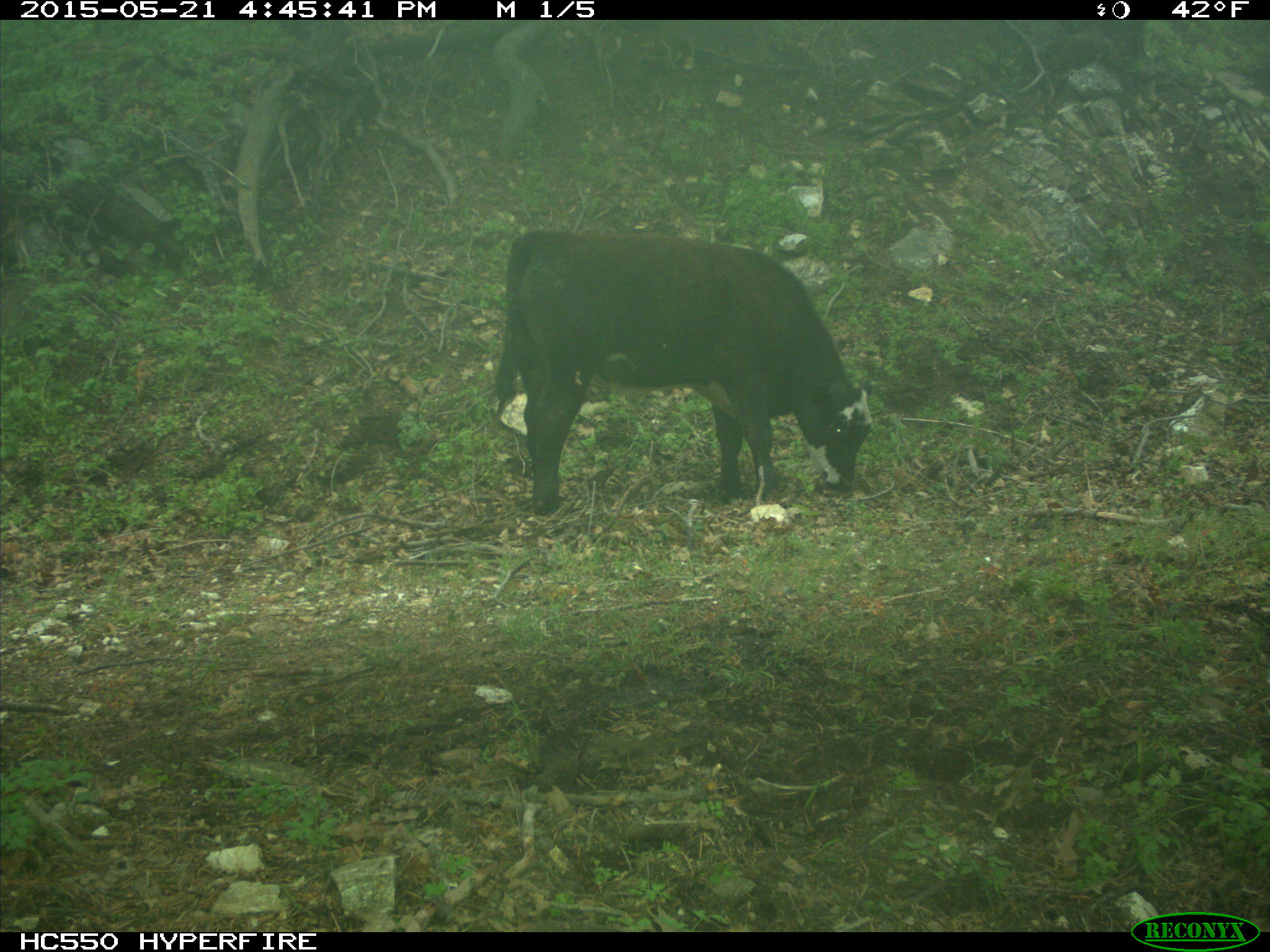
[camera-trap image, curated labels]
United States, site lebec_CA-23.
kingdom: Animalia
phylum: Chordata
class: Mammalia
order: Artiodactyla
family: Bovidae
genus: Bos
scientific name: Bos taurus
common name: domestic cow